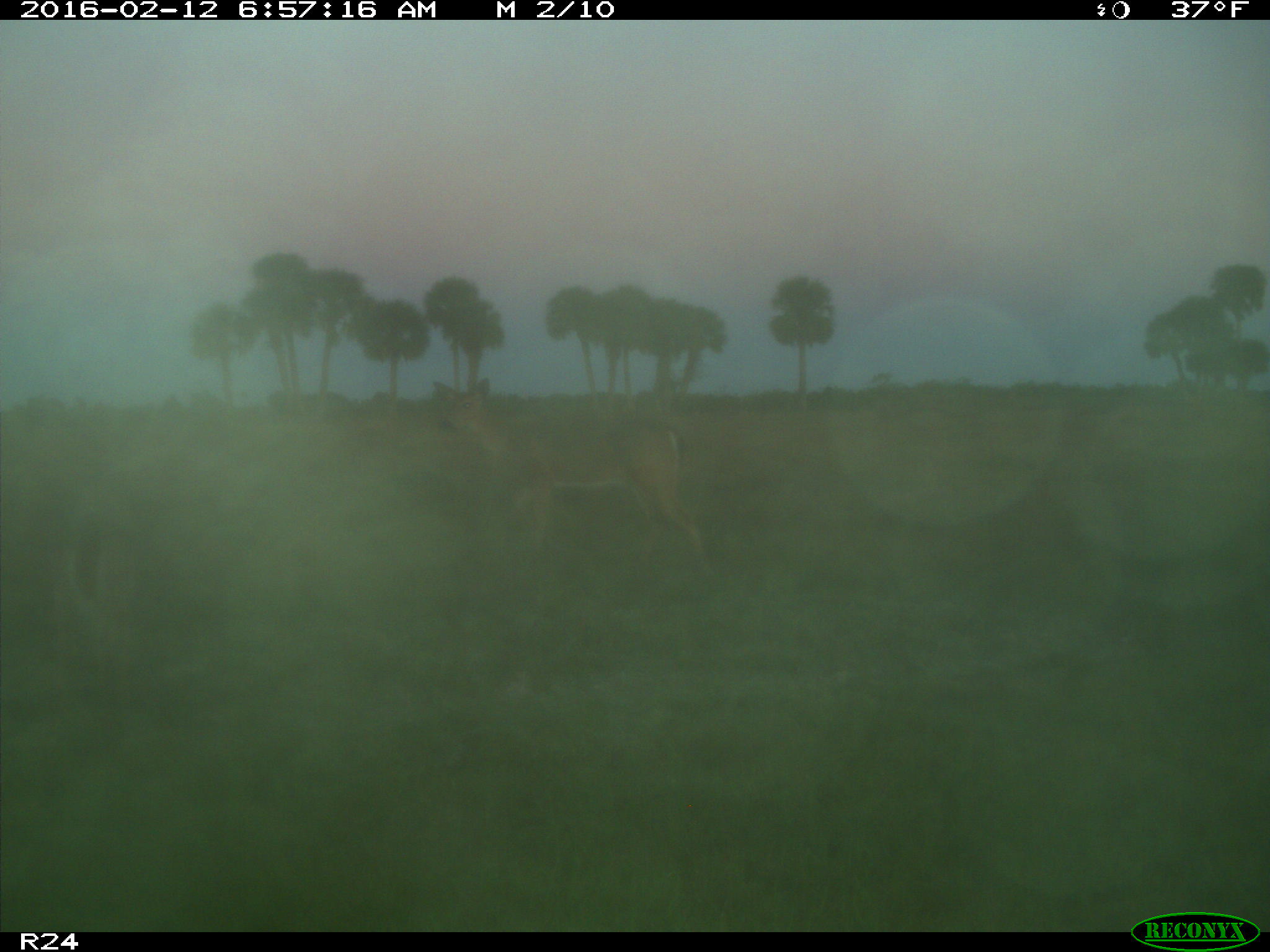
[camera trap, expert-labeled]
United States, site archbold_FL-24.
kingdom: Animalia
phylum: Chordata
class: Mammalia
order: Artiodactyla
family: Cervidae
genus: Odocoileus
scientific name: Odocoileus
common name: deer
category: unidentified deer